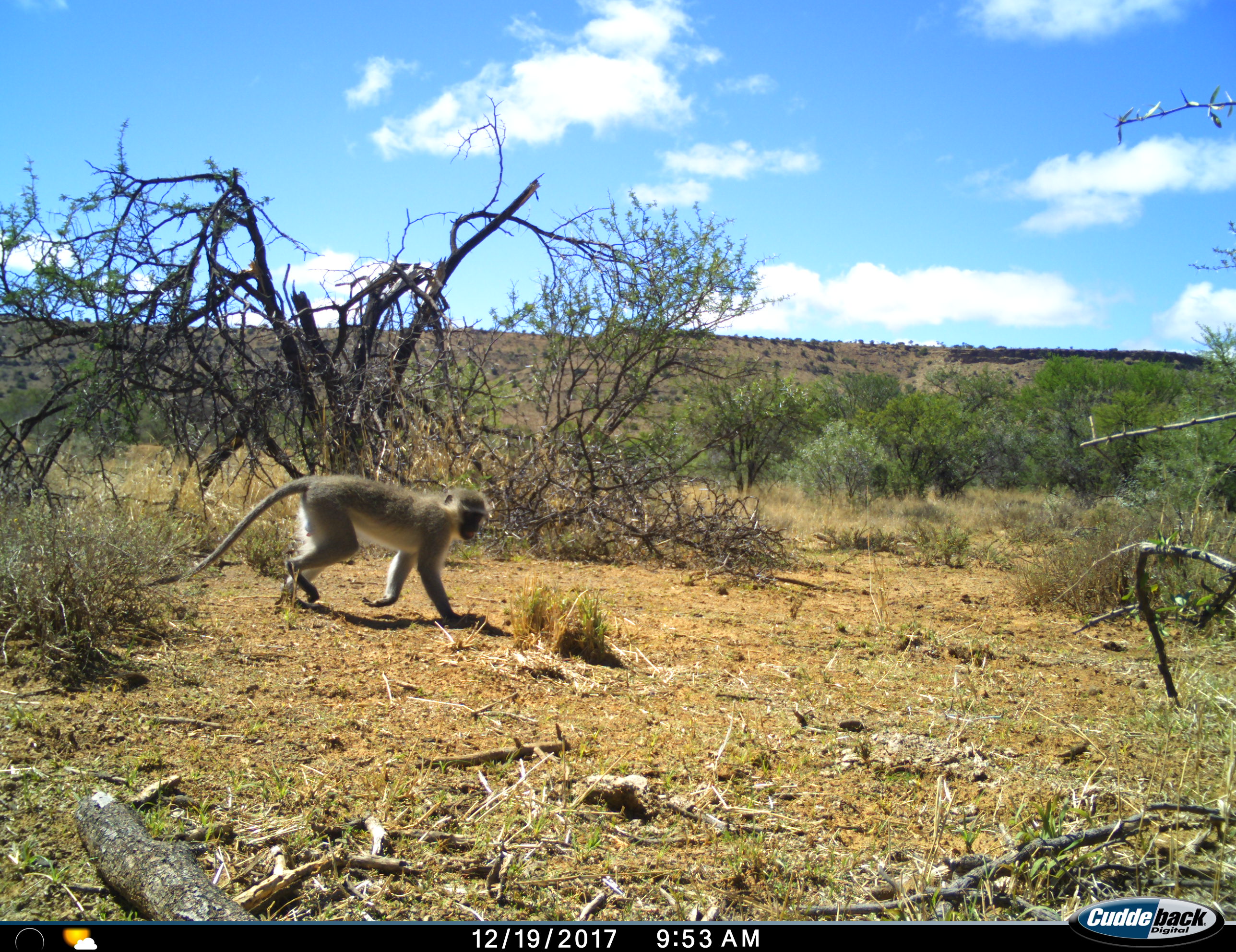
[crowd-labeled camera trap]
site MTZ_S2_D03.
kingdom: Animalia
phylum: Chordata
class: Mammalia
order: Primates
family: Cercopithecidae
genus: Chlorocebus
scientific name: Chlorocebus pygerythrus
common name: vervet monkey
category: monkeyvervet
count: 1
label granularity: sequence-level